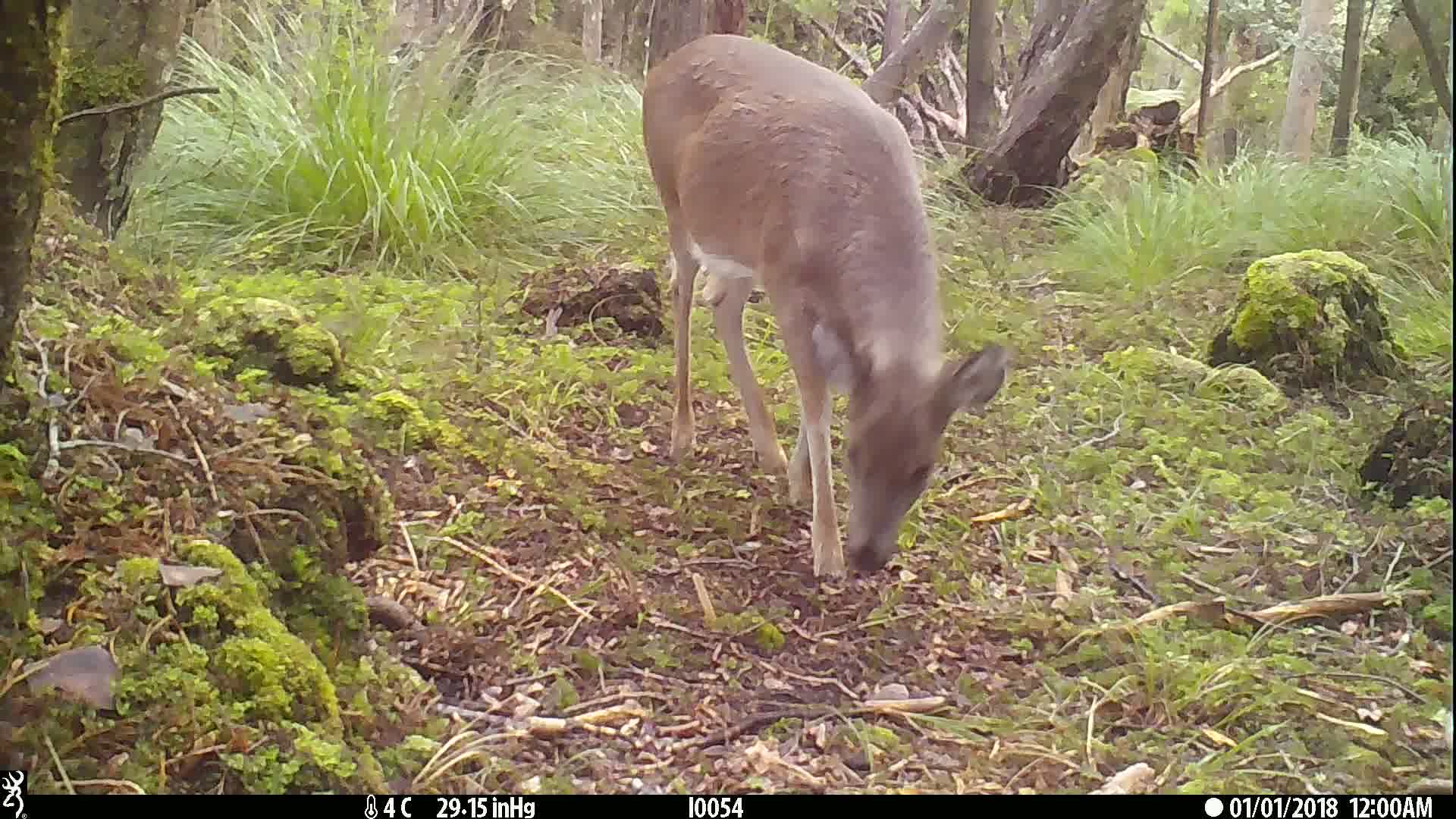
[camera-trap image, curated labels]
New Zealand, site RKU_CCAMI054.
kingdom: Animalia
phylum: Chordata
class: Mammalia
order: Artiodactyla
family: Cervidae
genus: Odocoileus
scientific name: Odocoileus virginianus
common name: white-tailed deer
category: white tailed deer